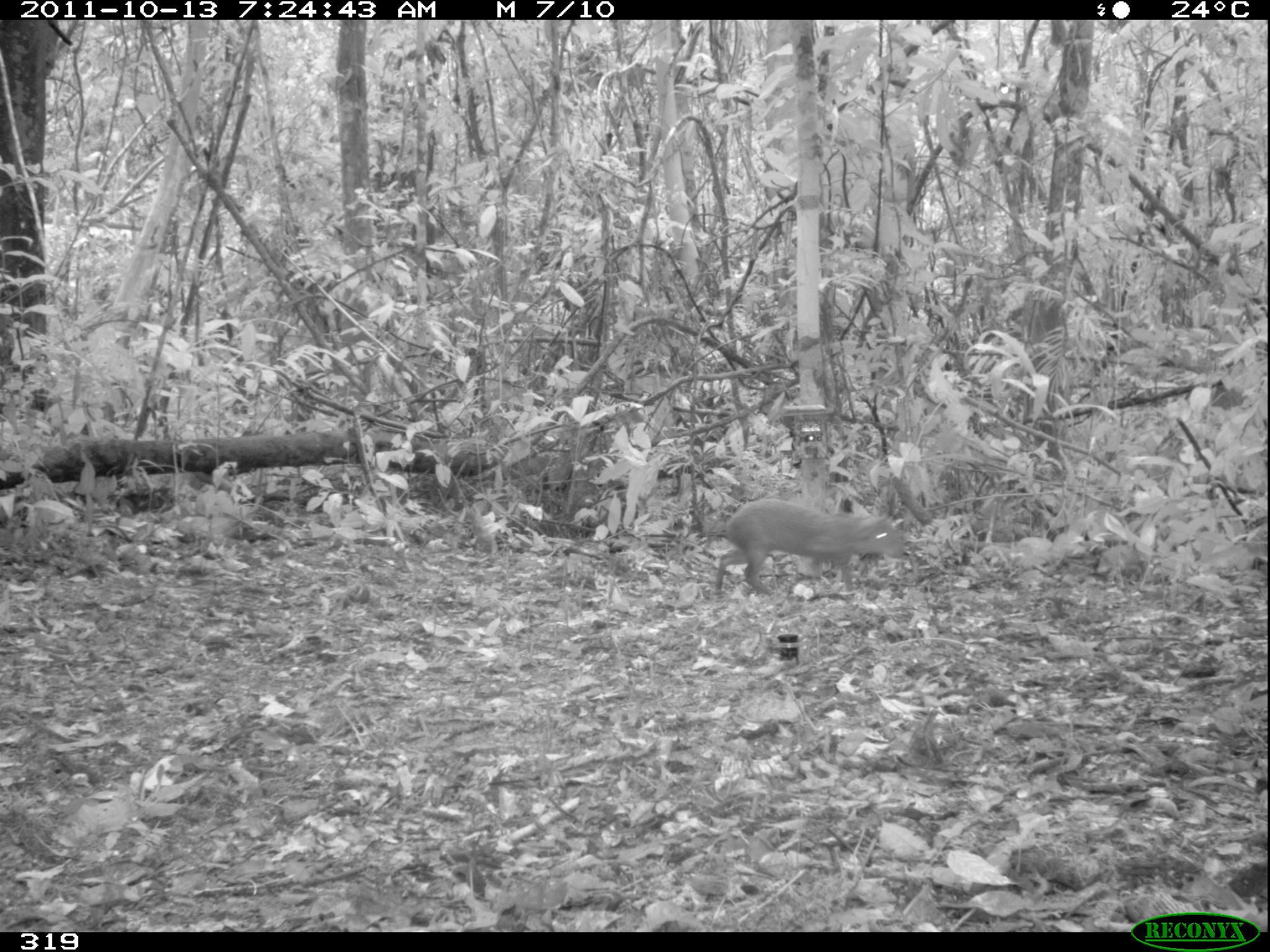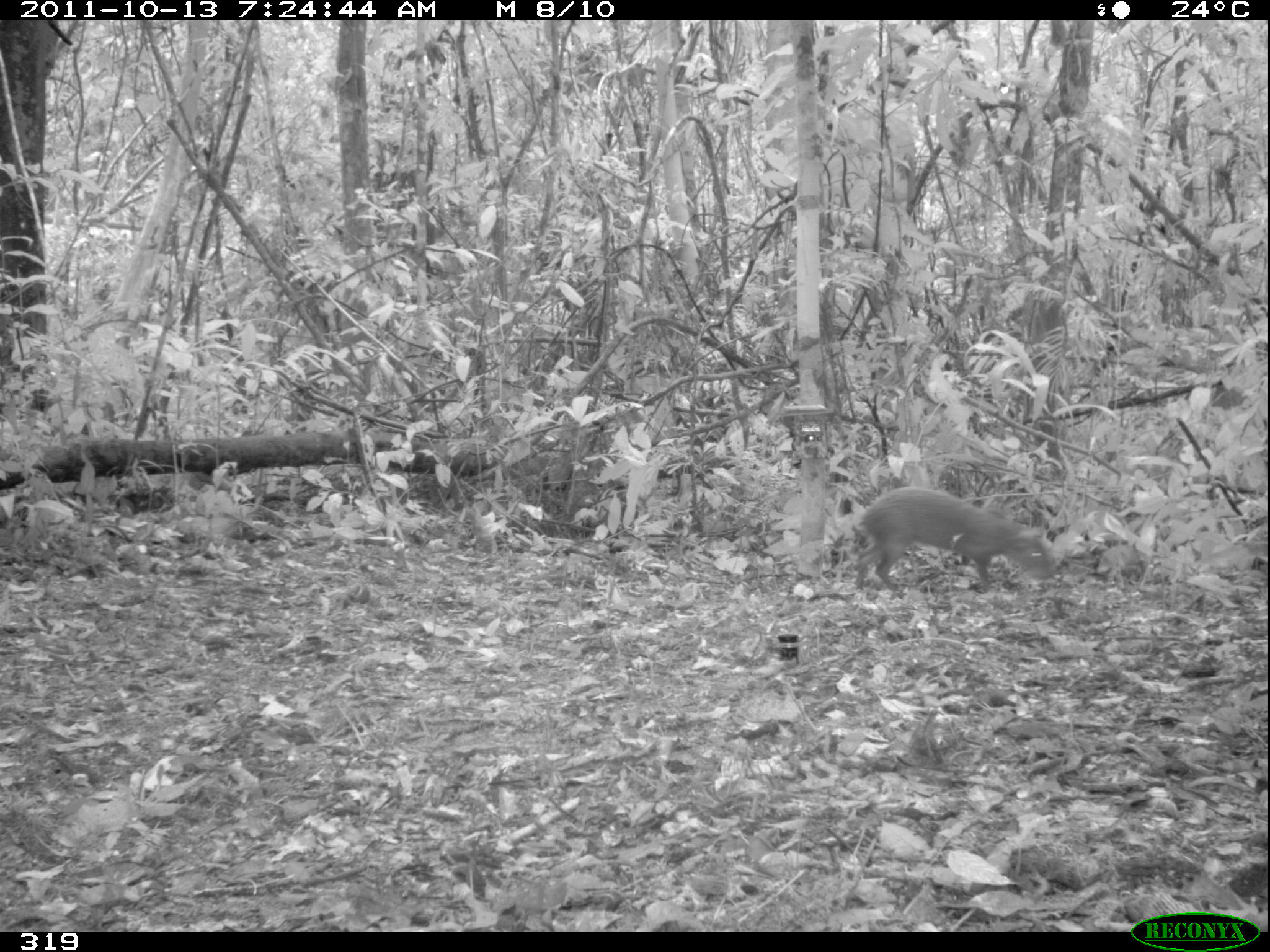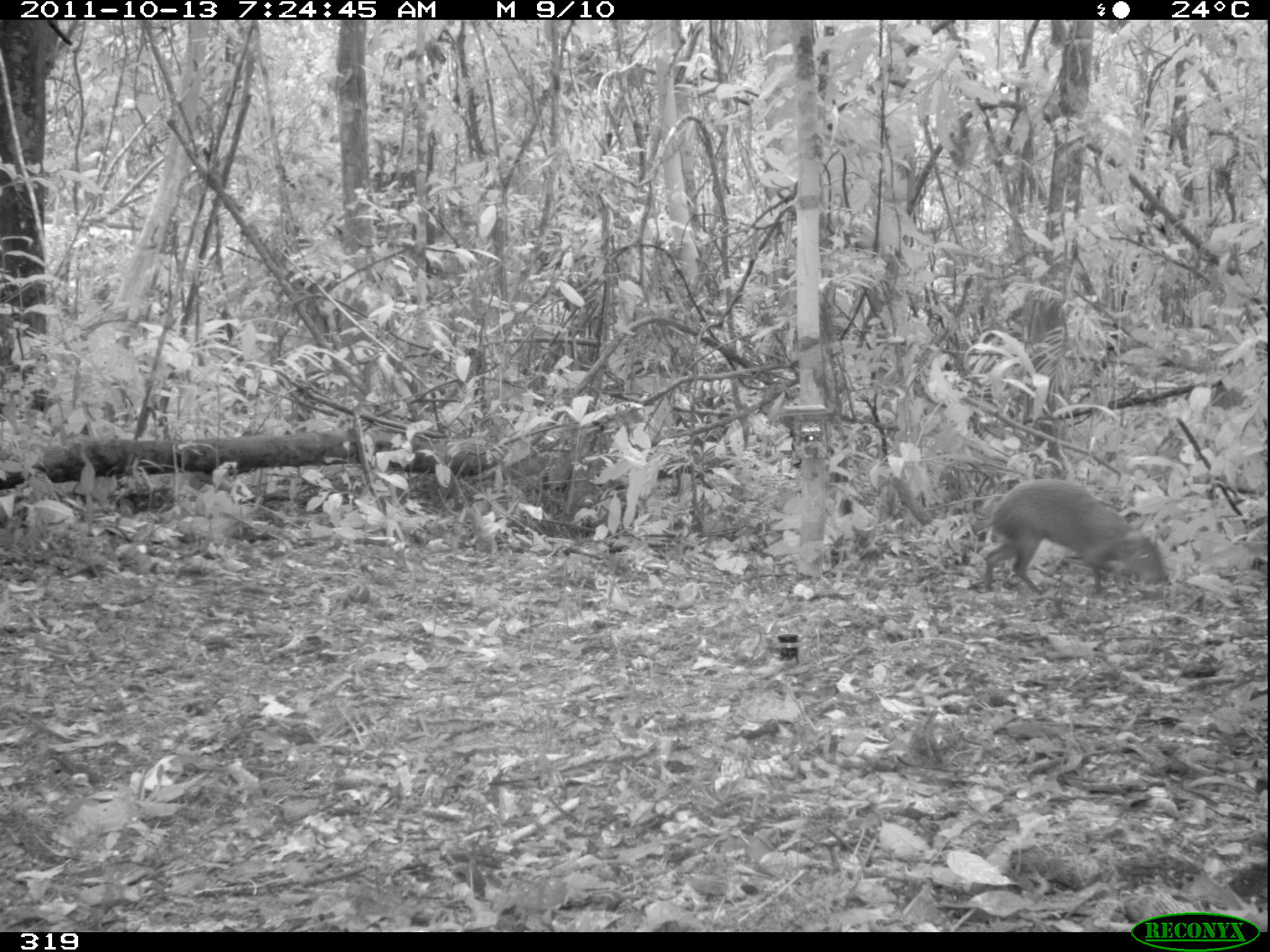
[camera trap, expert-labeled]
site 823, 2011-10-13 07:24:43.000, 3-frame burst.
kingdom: Animalia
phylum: Chordata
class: Mammalia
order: Rodentia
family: Dasyproctidae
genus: Dasyprocta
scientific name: Dasyprocta punctata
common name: central american agouti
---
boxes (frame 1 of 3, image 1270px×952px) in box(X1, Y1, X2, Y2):
dasyprocta punctata: box(696, 497, 907, 594)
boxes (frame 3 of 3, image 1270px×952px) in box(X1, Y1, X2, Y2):
dasyprocta punctata: box(983, 478, 1163, 595)